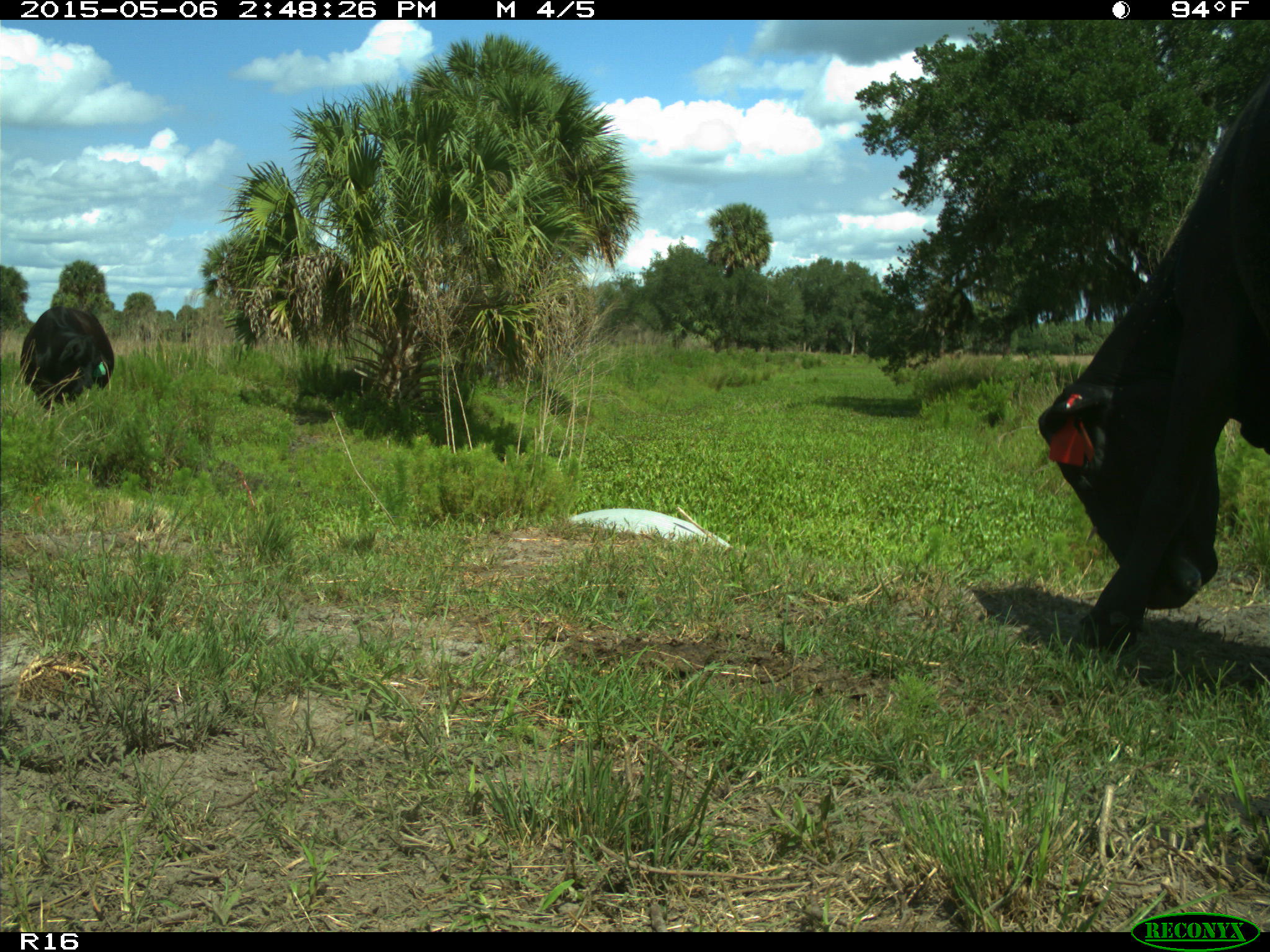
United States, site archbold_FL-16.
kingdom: Animalia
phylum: Chordata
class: Mammalia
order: Artiodactyla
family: Bovidae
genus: Bos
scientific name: Bos taurus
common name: domestic cow